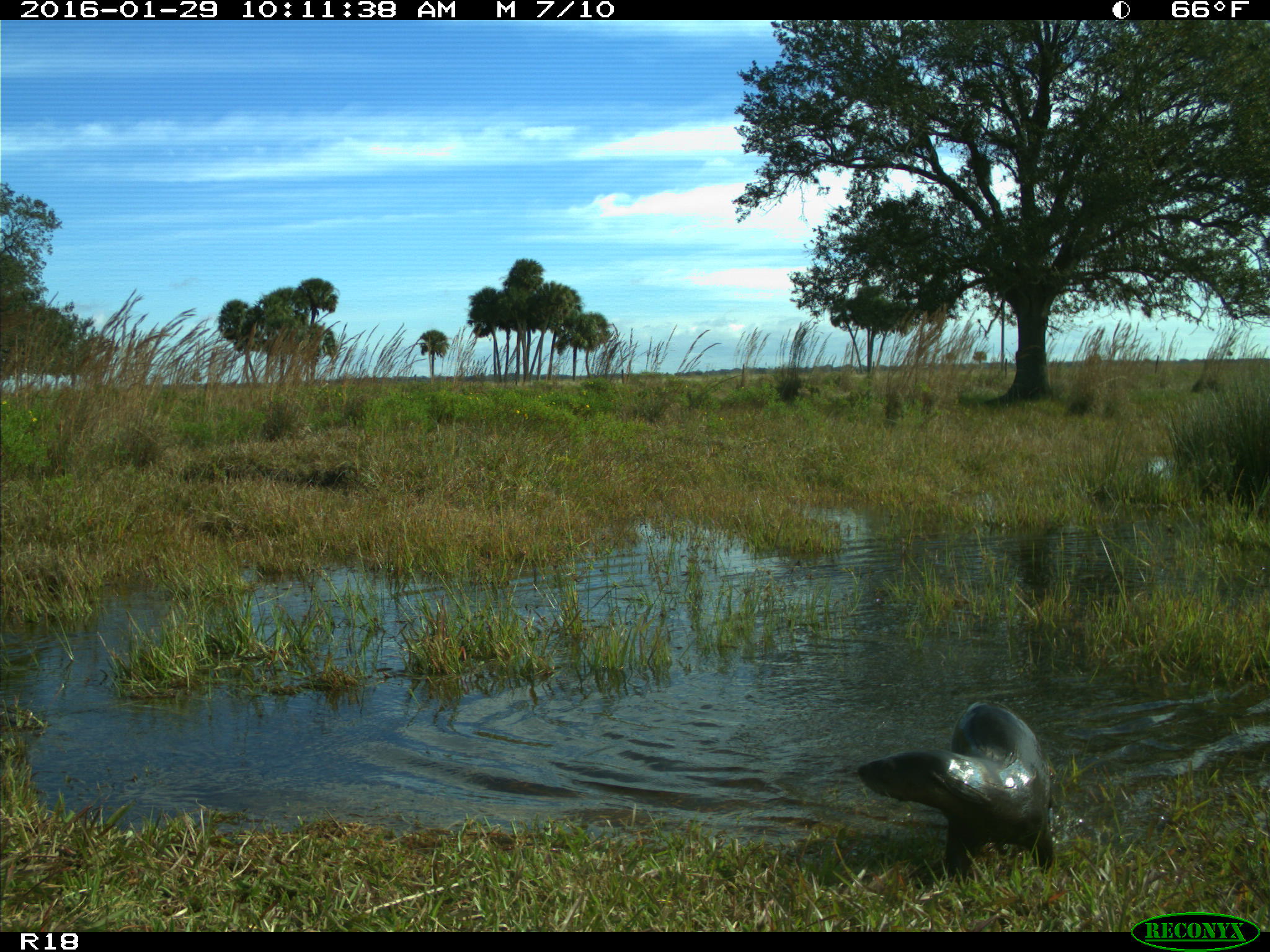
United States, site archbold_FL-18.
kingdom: Animalia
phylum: Chordata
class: Mammalia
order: Carnivora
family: Mustelidae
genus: Lontra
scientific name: Lontra canadensis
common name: north american river otter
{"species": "Lontra canadensis (north american river otter)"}